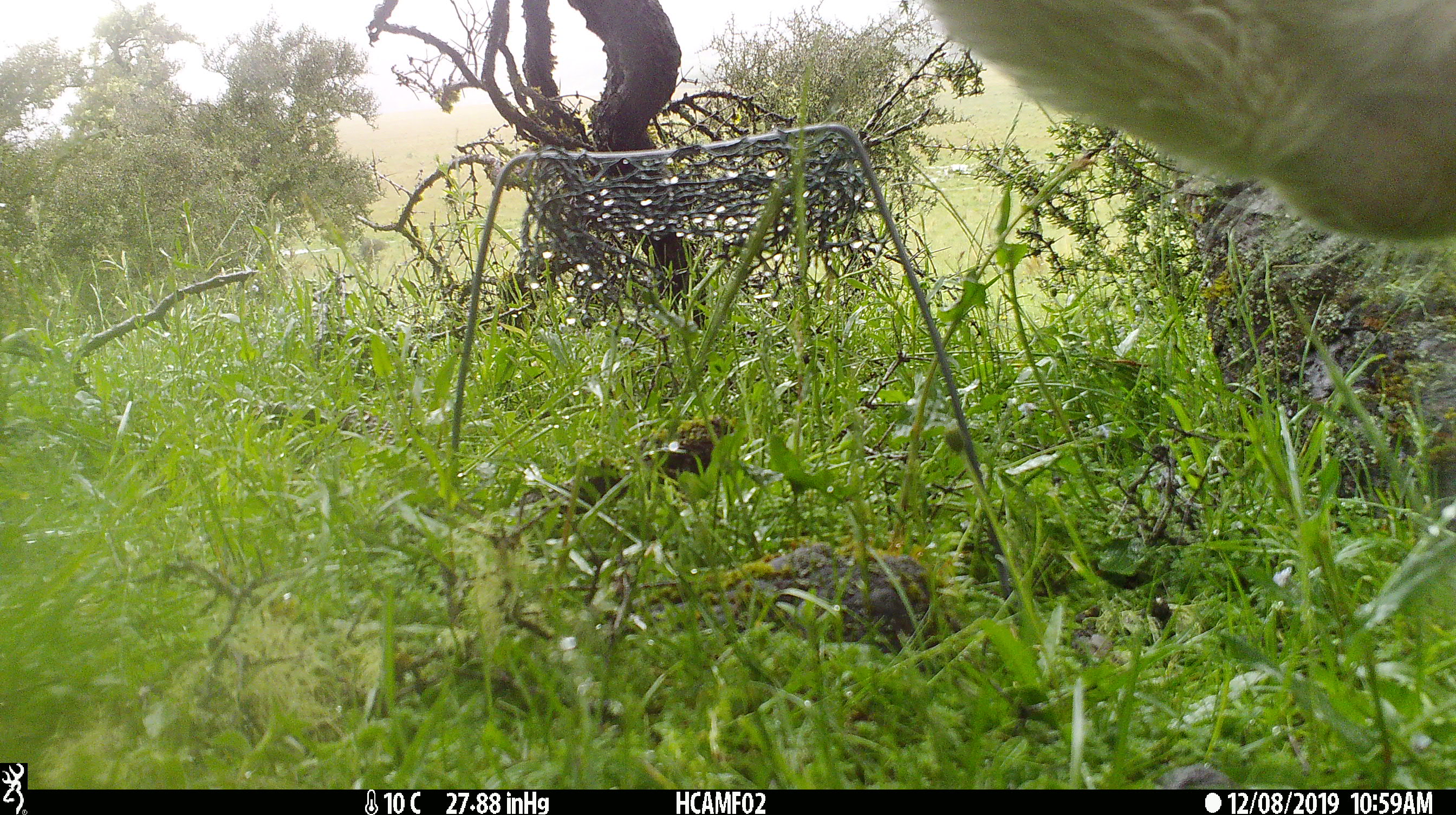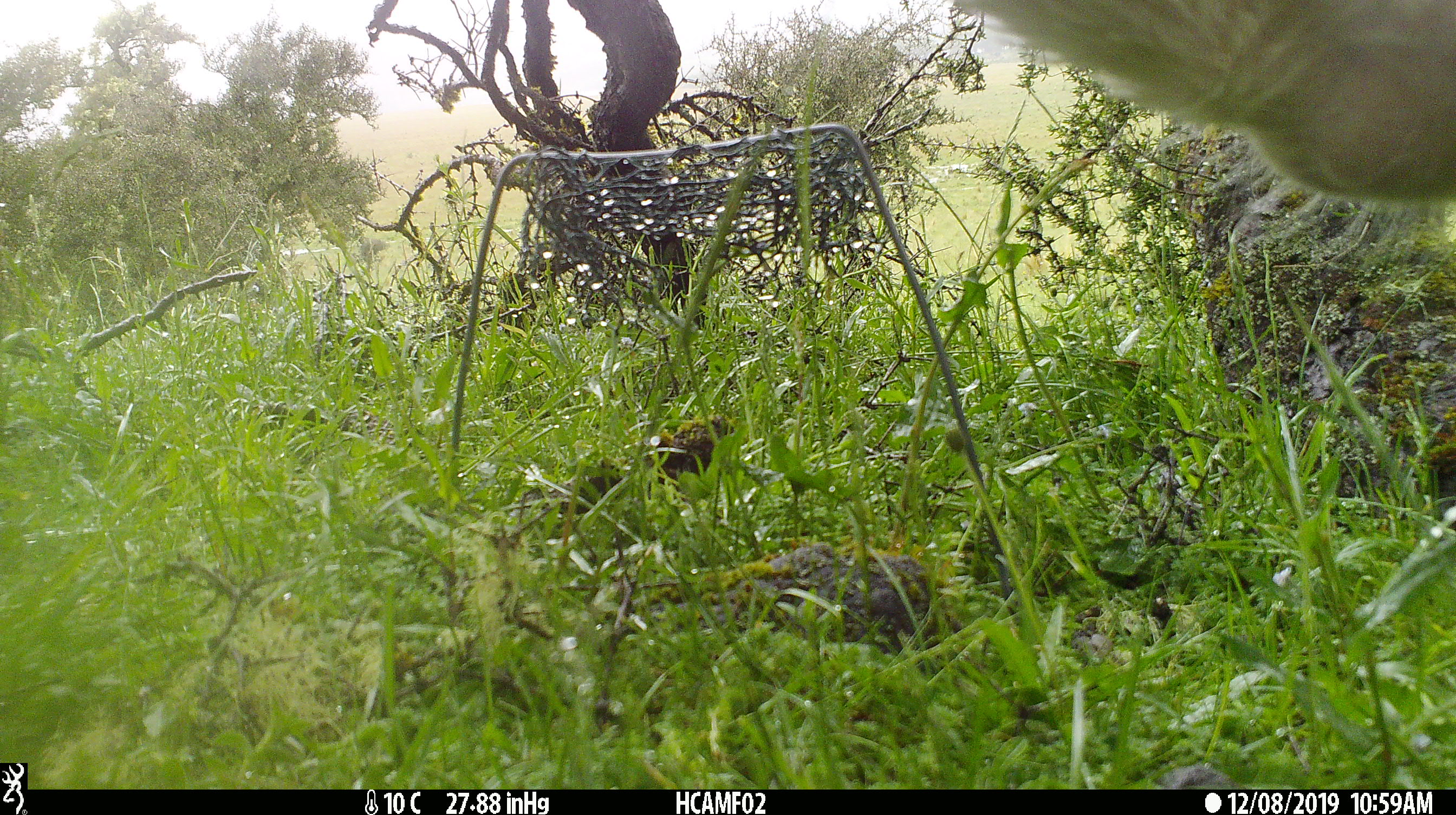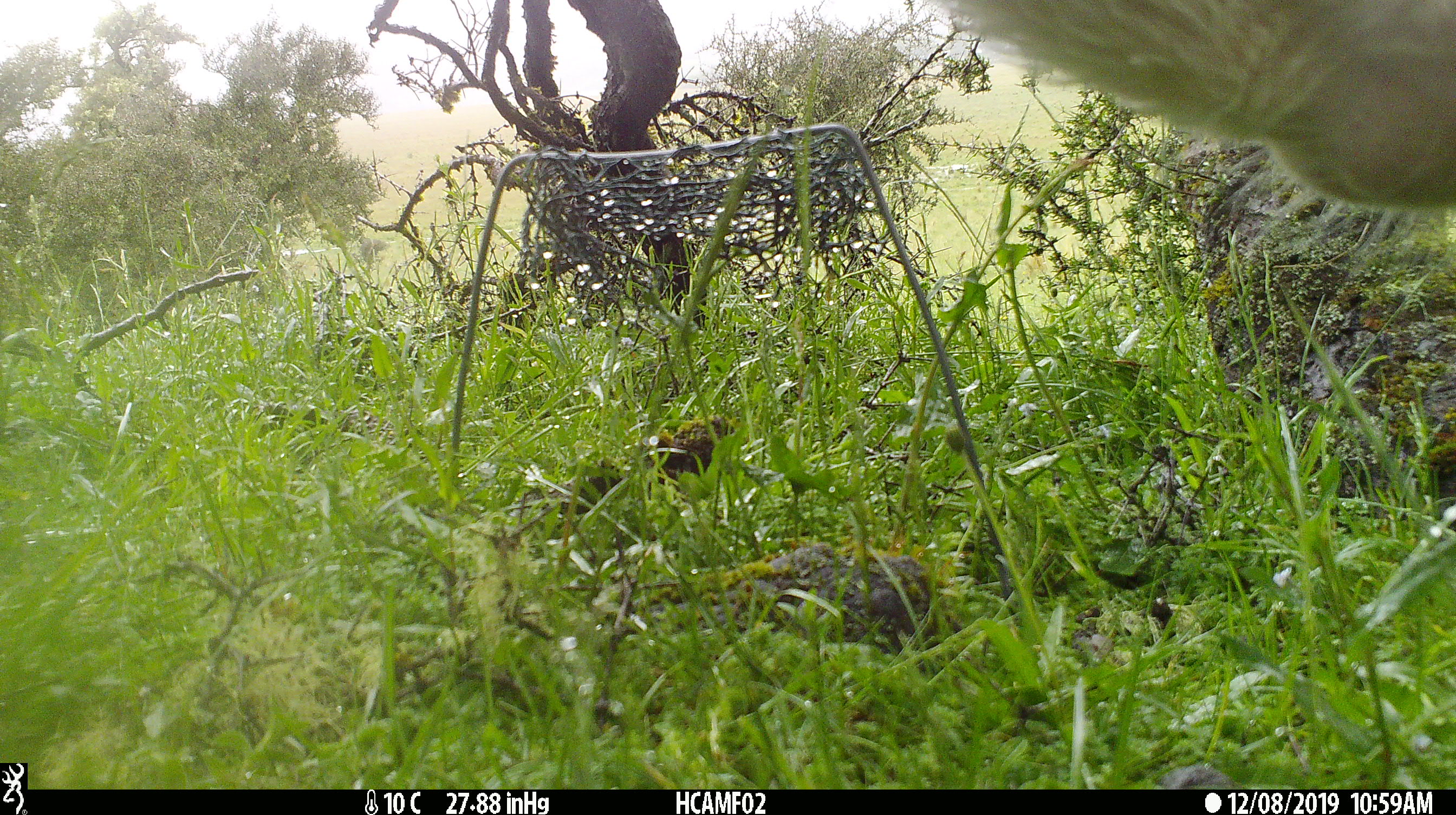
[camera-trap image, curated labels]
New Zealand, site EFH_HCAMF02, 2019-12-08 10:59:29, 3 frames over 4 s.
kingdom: Animalia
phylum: Chordata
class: Mammalia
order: Artiodactyla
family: Bovidae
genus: Bos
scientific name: Bos taurus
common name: domestic cow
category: cow